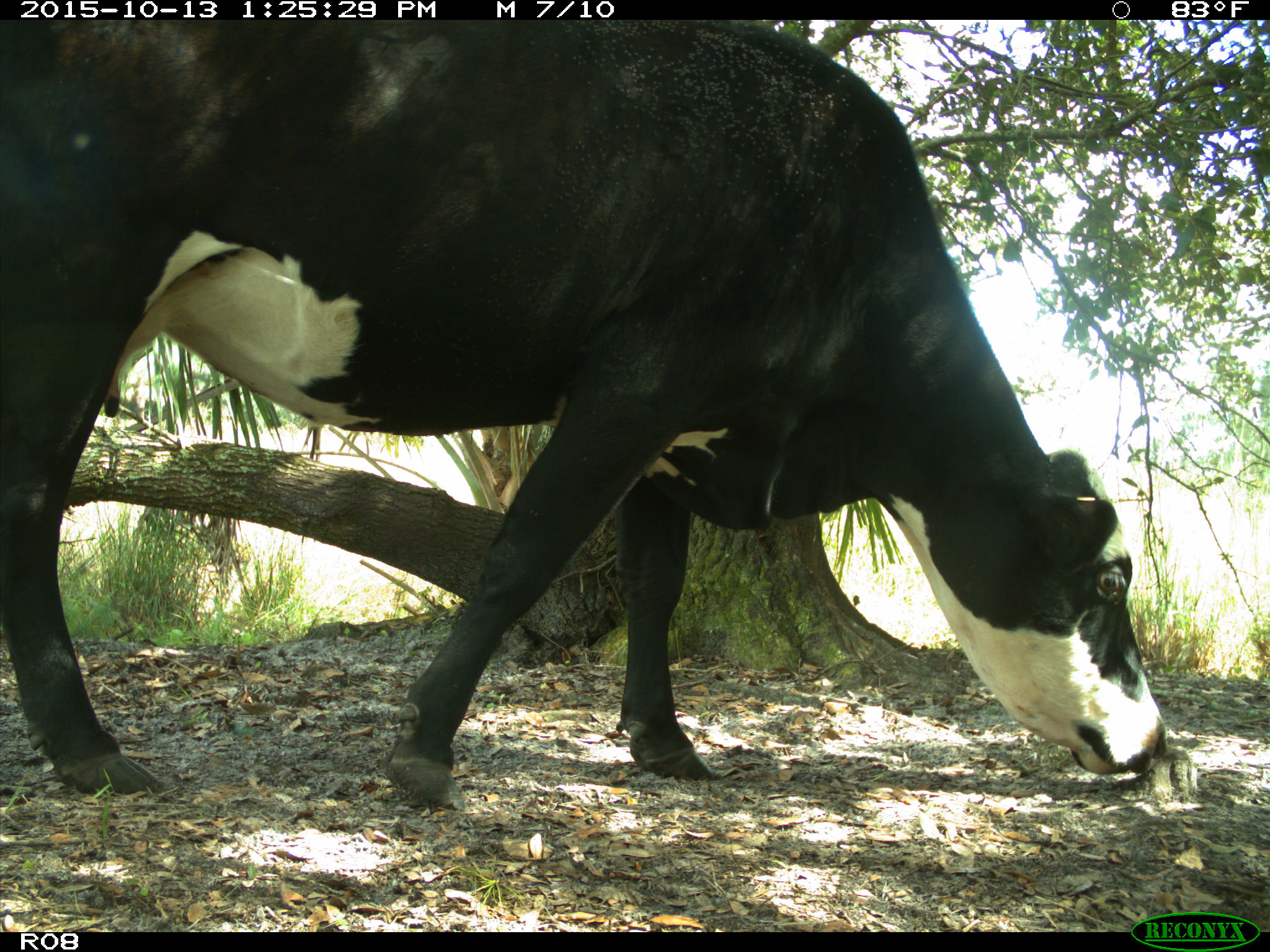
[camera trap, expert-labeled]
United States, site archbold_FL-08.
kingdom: Animalia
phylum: Chordata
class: Mammalia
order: Artiodactyla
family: Bovidae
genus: Bos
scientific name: Bos taurus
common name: domestic cow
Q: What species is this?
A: Bos taurus (domestic cow).